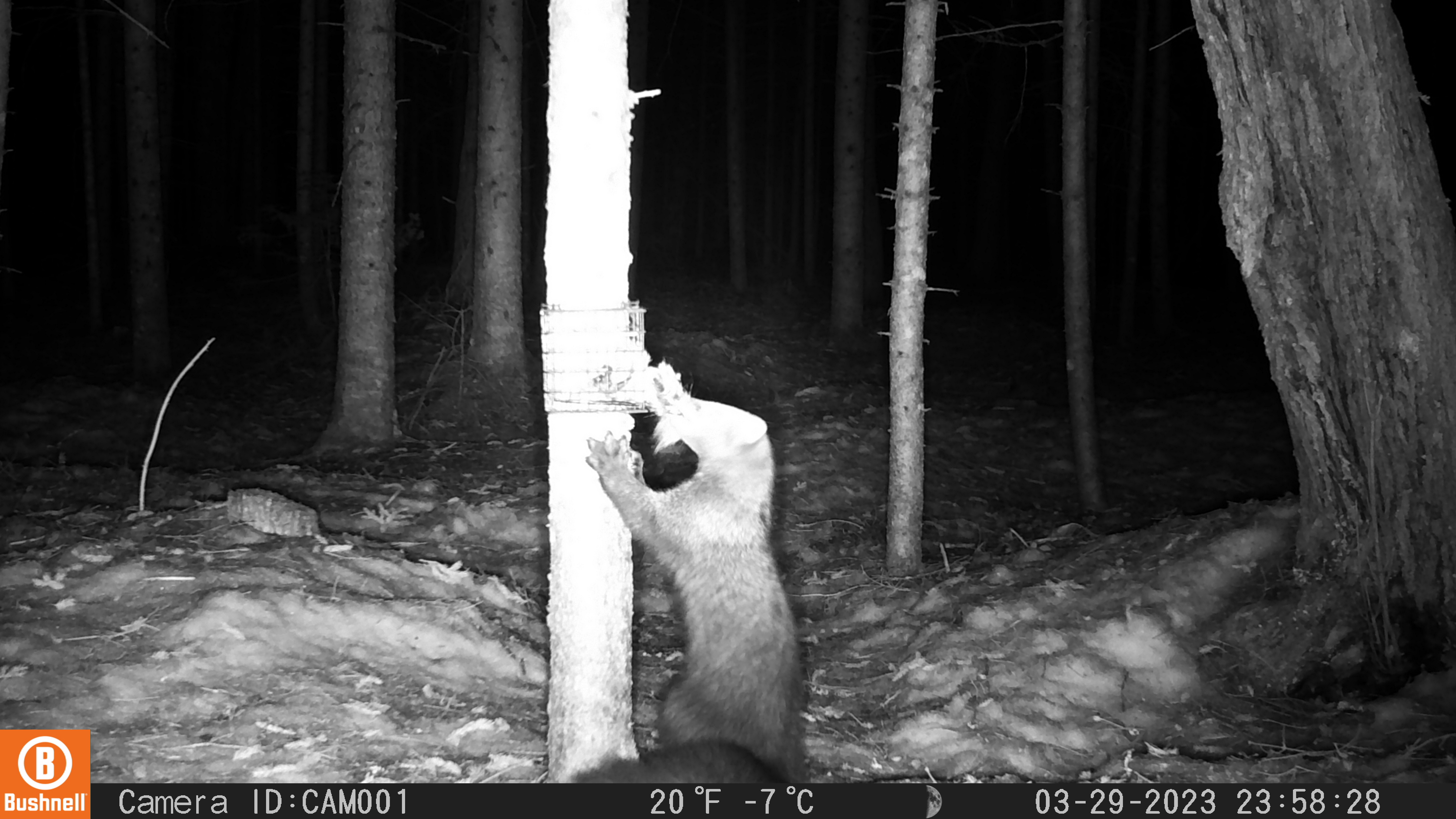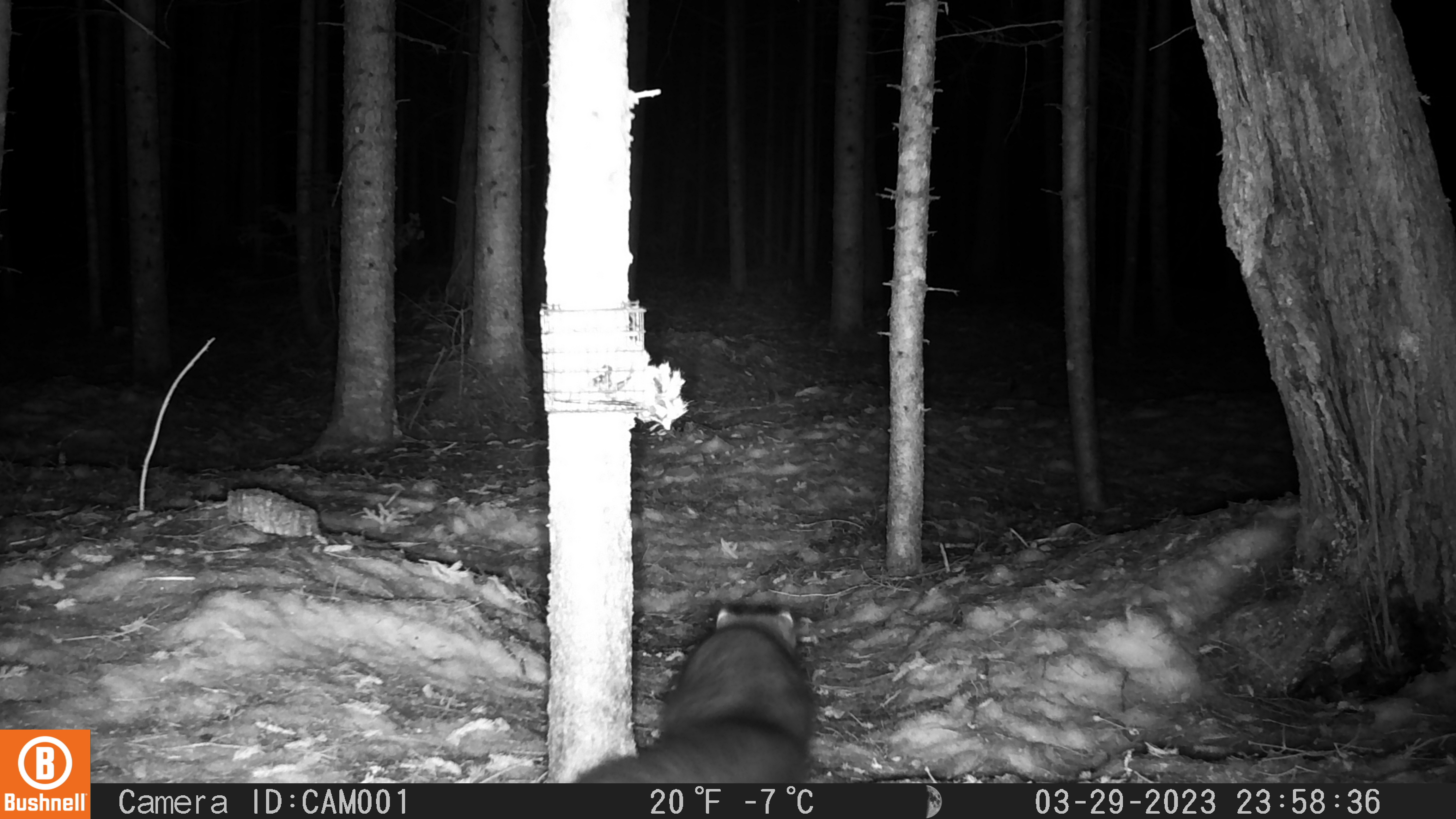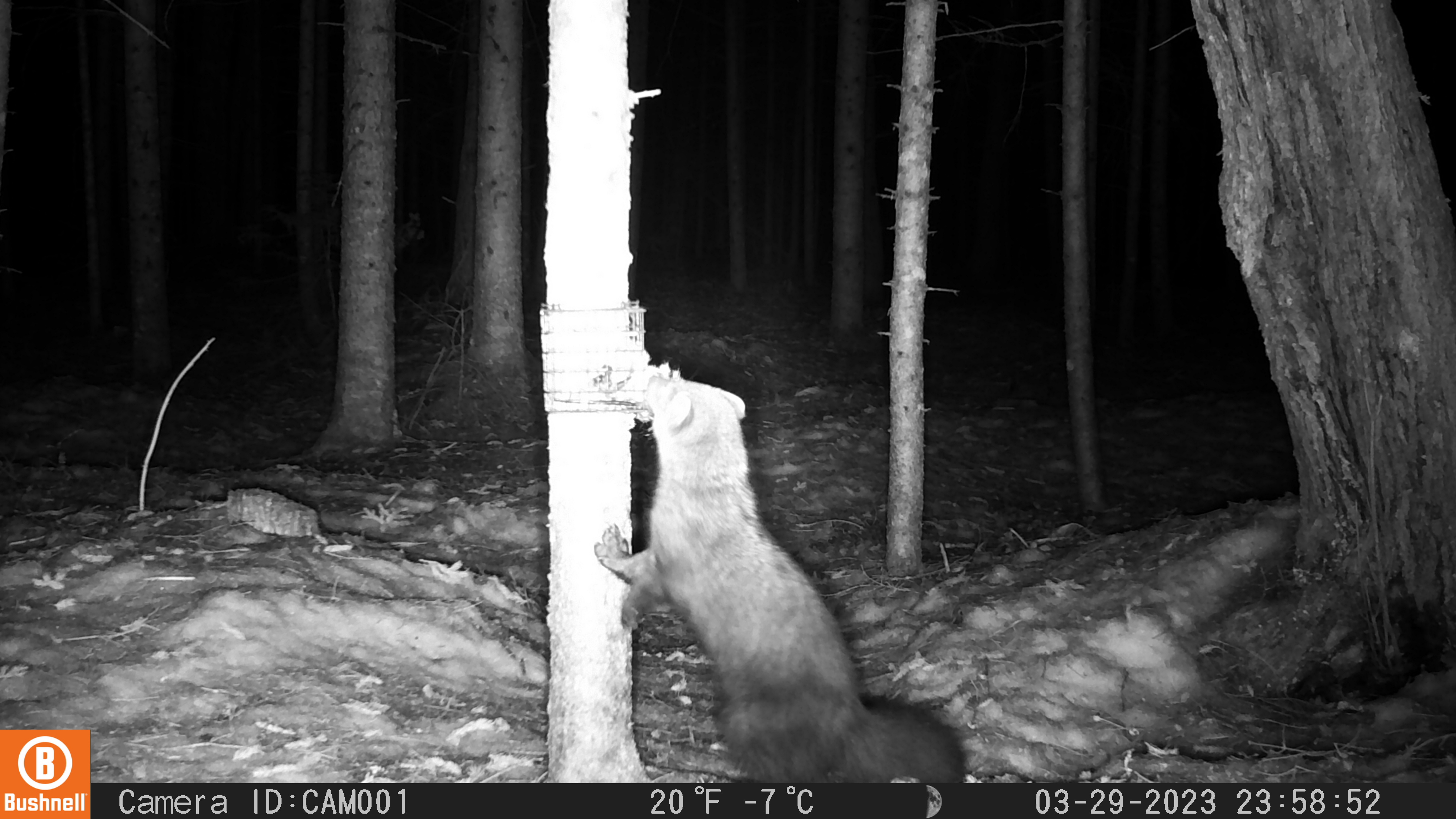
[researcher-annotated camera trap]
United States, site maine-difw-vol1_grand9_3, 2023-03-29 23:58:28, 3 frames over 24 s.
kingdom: Animalia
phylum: Chordata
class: Mammalia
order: Carnivora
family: Mustelidae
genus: Pekania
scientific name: Pekania pennanti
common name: fisher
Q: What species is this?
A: Fisher (Pekania pennanti).